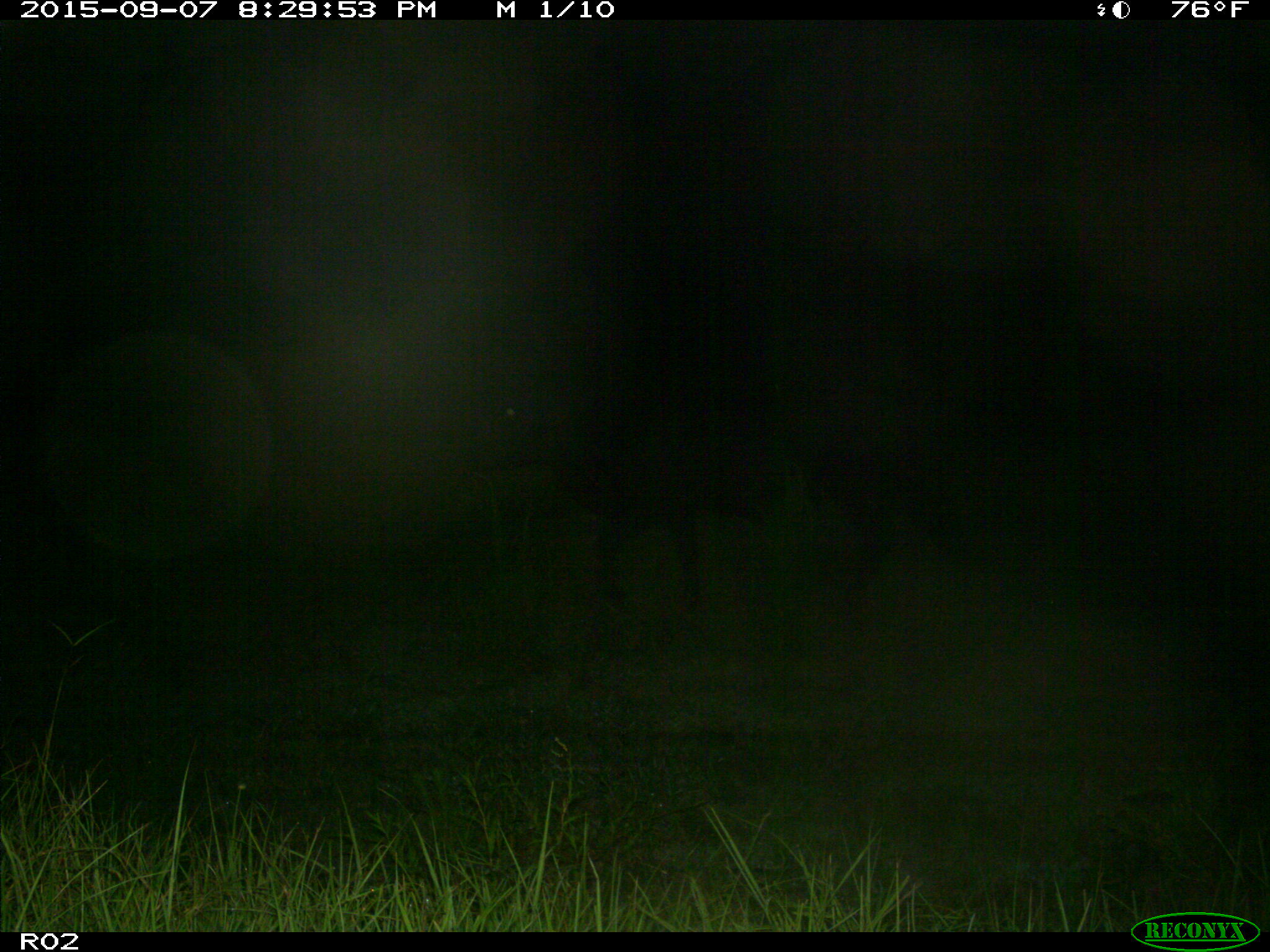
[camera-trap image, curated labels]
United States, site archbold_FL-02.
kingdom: Animalia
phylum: Chordata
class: Mammalia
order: Artiodactyla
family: Bovidae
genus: Bos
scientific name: Bos taurus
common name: domestic cow